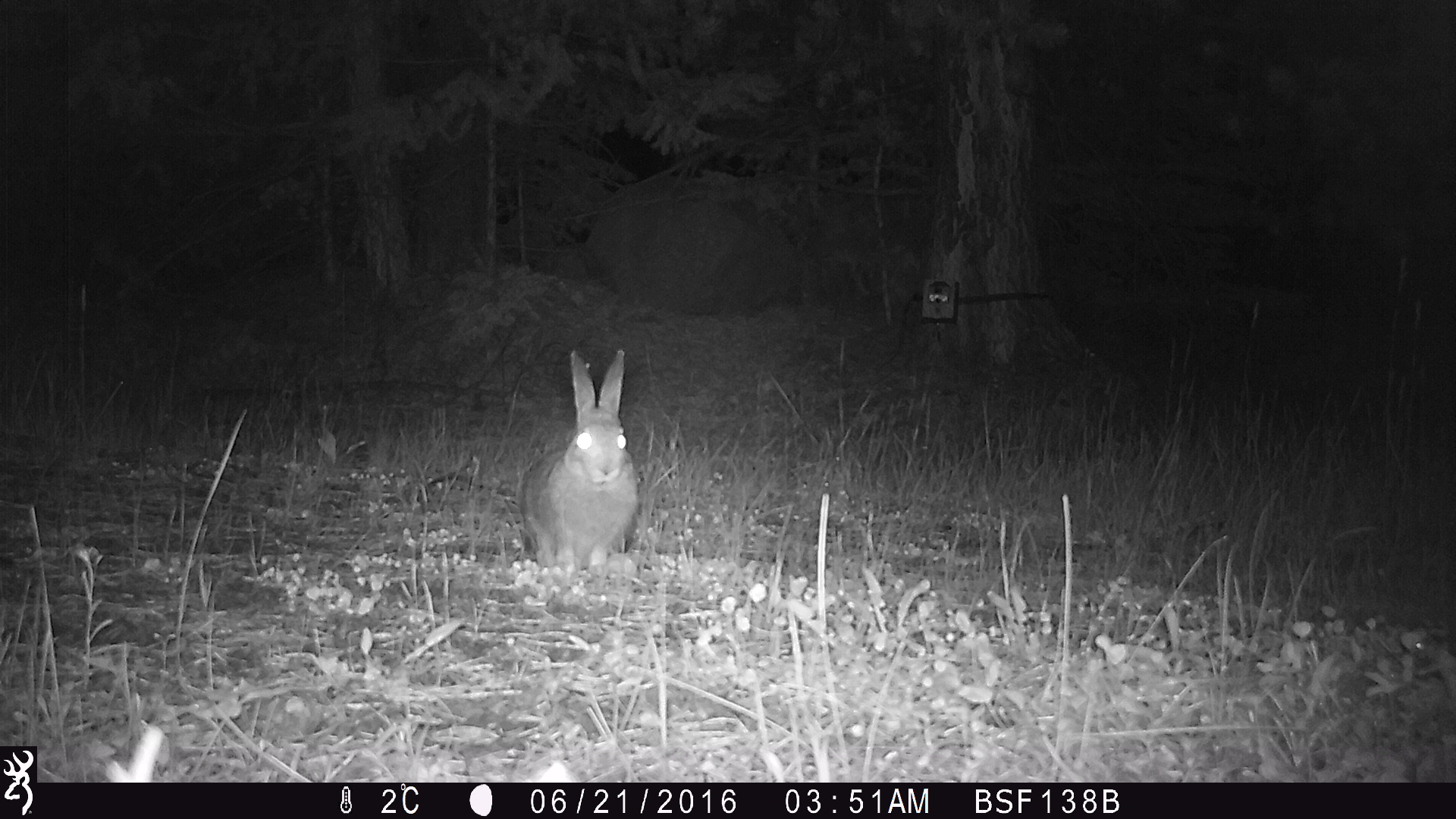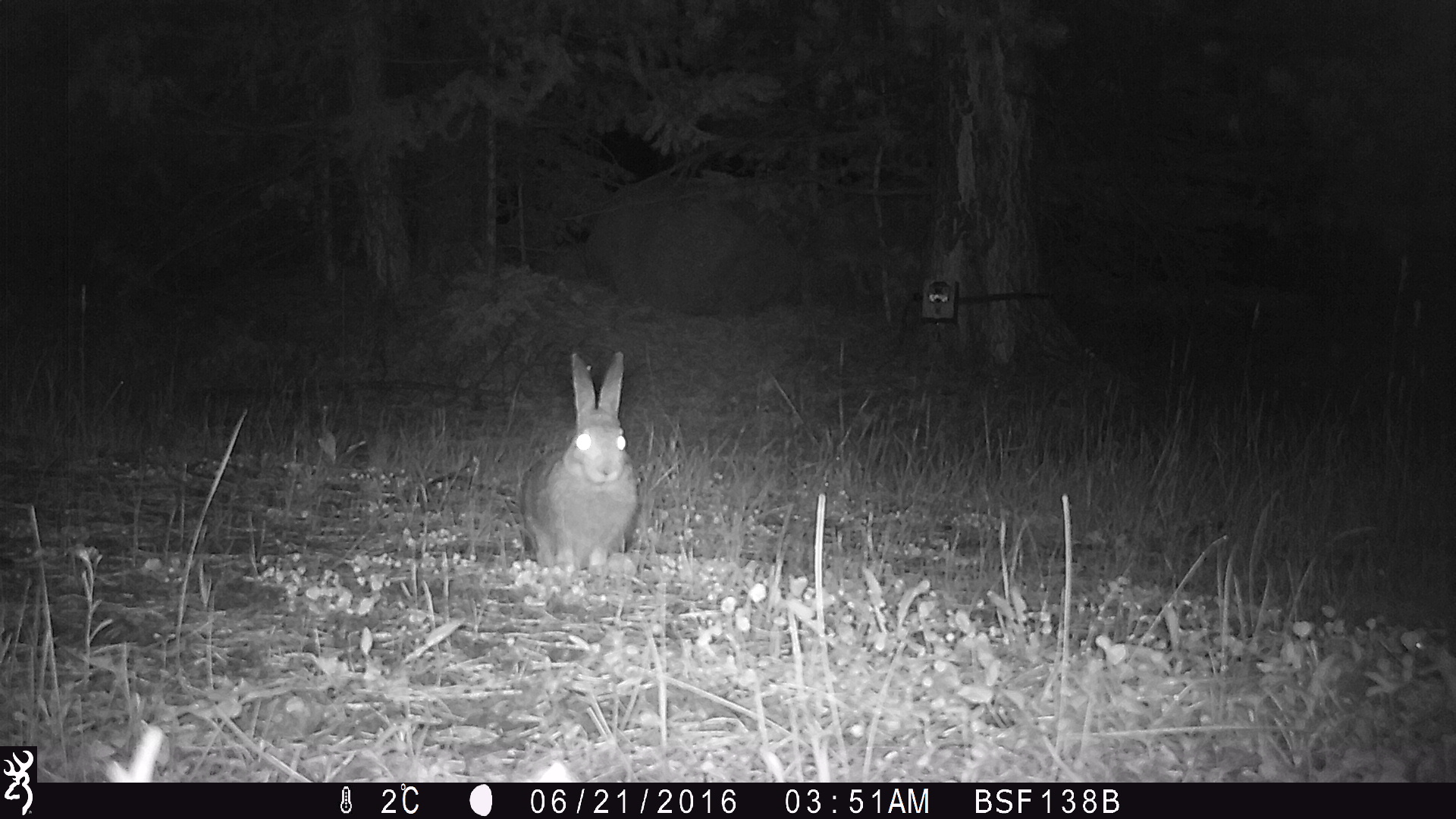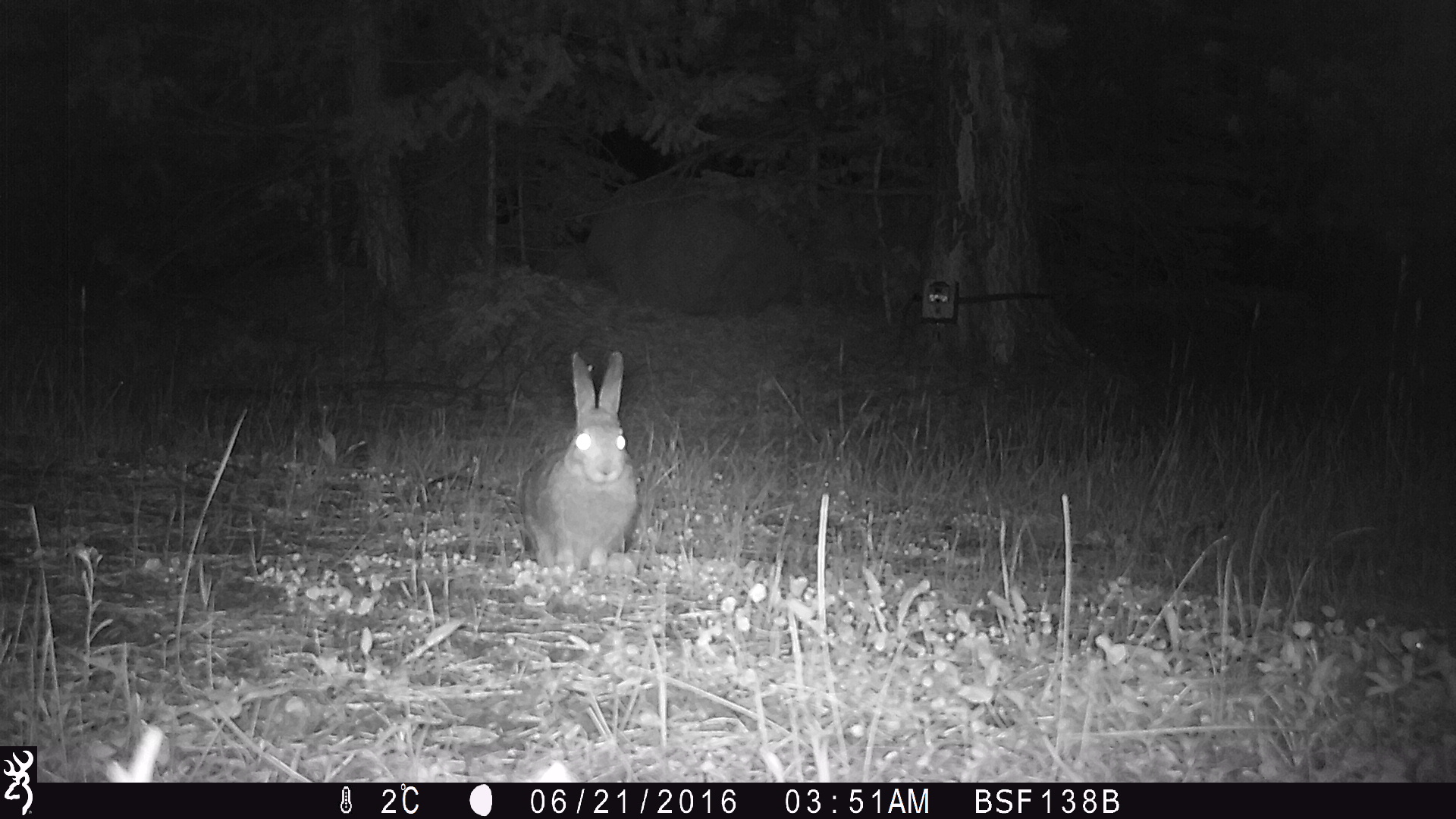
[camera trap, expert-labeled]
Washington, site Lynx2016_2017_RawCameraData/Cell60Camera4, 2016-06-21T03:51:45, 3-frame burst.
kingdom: Animalia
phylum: Chordata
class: Mammalia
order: Lagomorpha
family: Leporidae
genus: Lepus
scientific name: Lepus americanus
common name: snowshoe hare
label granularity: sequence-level